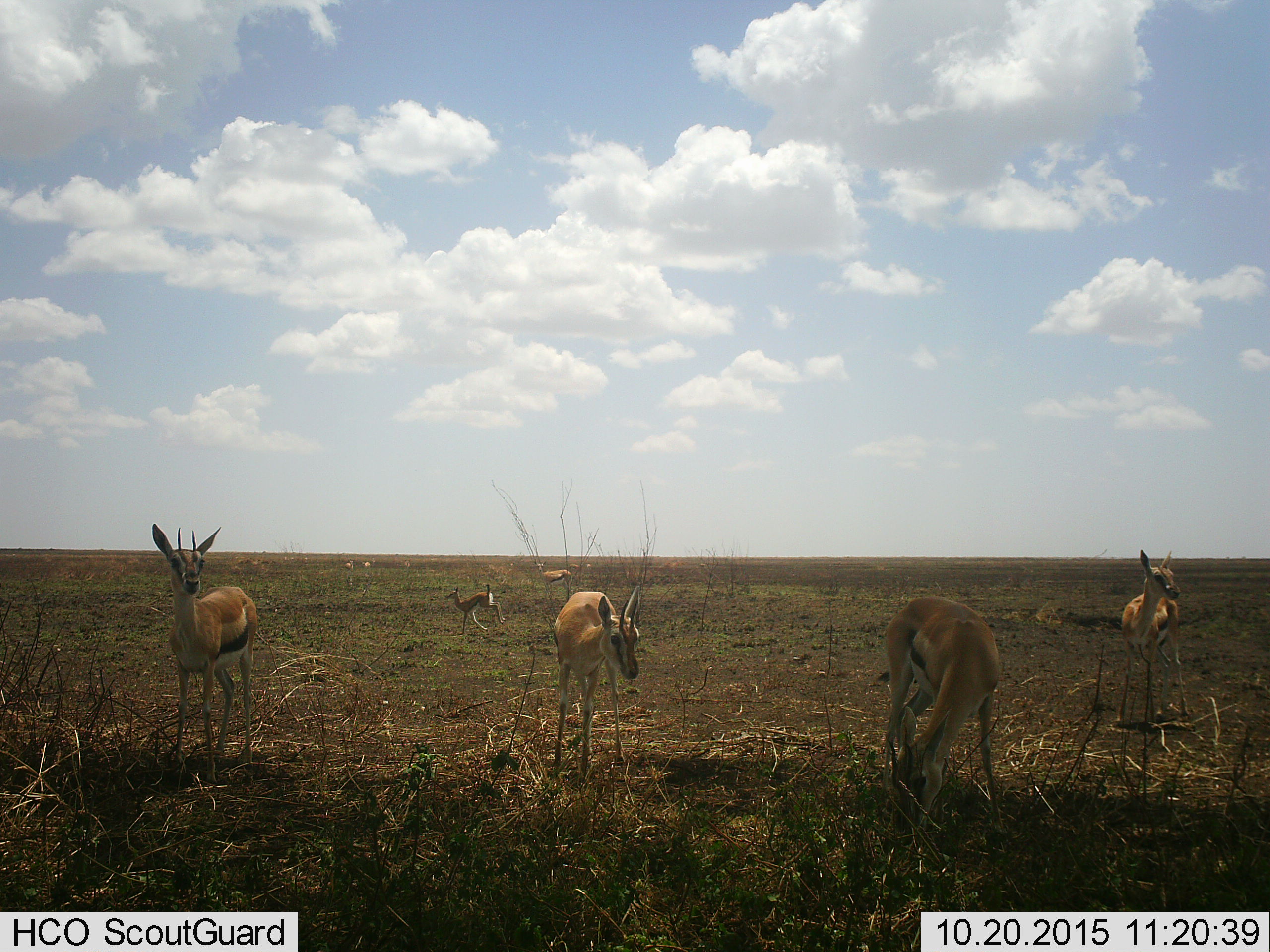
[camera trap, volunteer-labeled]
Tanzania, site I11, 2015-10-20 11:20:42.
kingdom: Animalia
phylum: Chordata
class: Mammalia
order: Artiodactyla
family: Bovidae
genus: Eudorcas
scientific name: Eudorcas thomsonii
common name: thomson's gazelle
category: gazellethomsons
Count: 11-50.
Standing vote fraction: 89%.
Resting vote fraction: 0%.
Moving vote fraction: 78%.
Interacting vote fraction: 0%.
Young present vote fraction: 44%.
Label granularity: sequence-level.